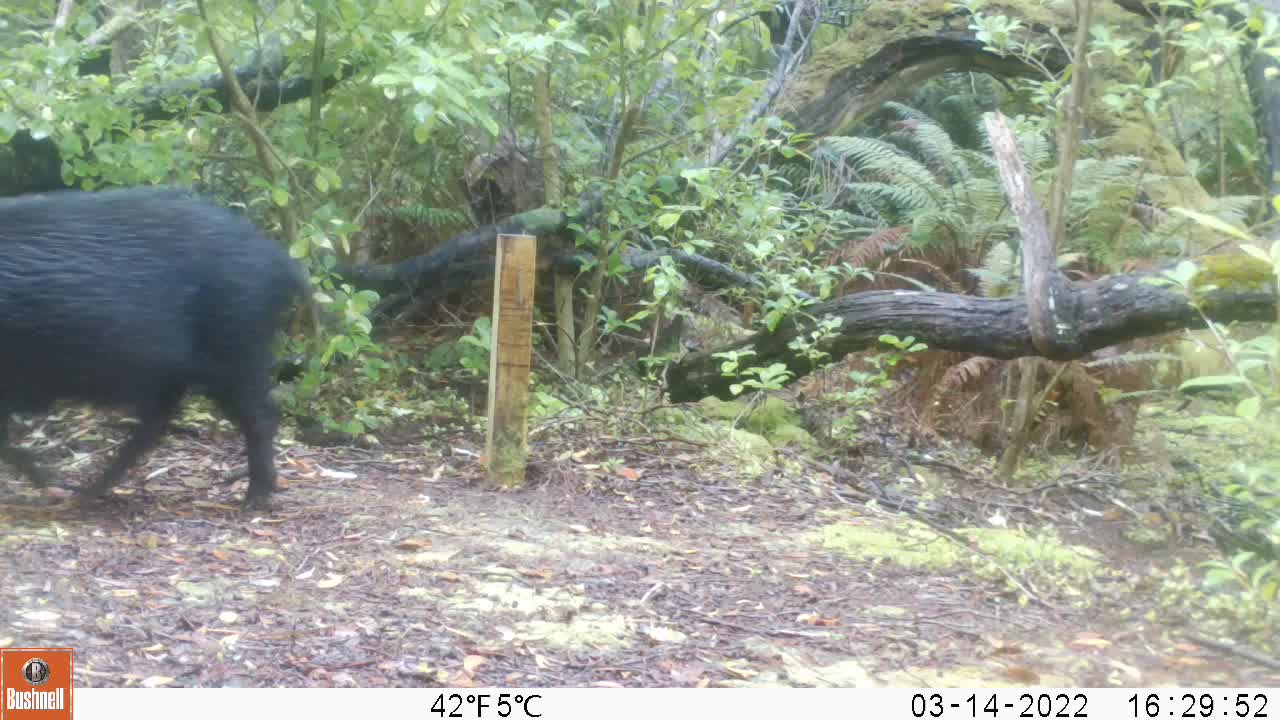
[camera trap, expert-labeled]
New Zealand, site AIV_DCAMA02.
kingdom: Animalia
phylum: Chordata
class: Mammalia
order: Artiodactyla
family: Suidae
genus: Sus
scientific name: Sus scrofa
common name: pig